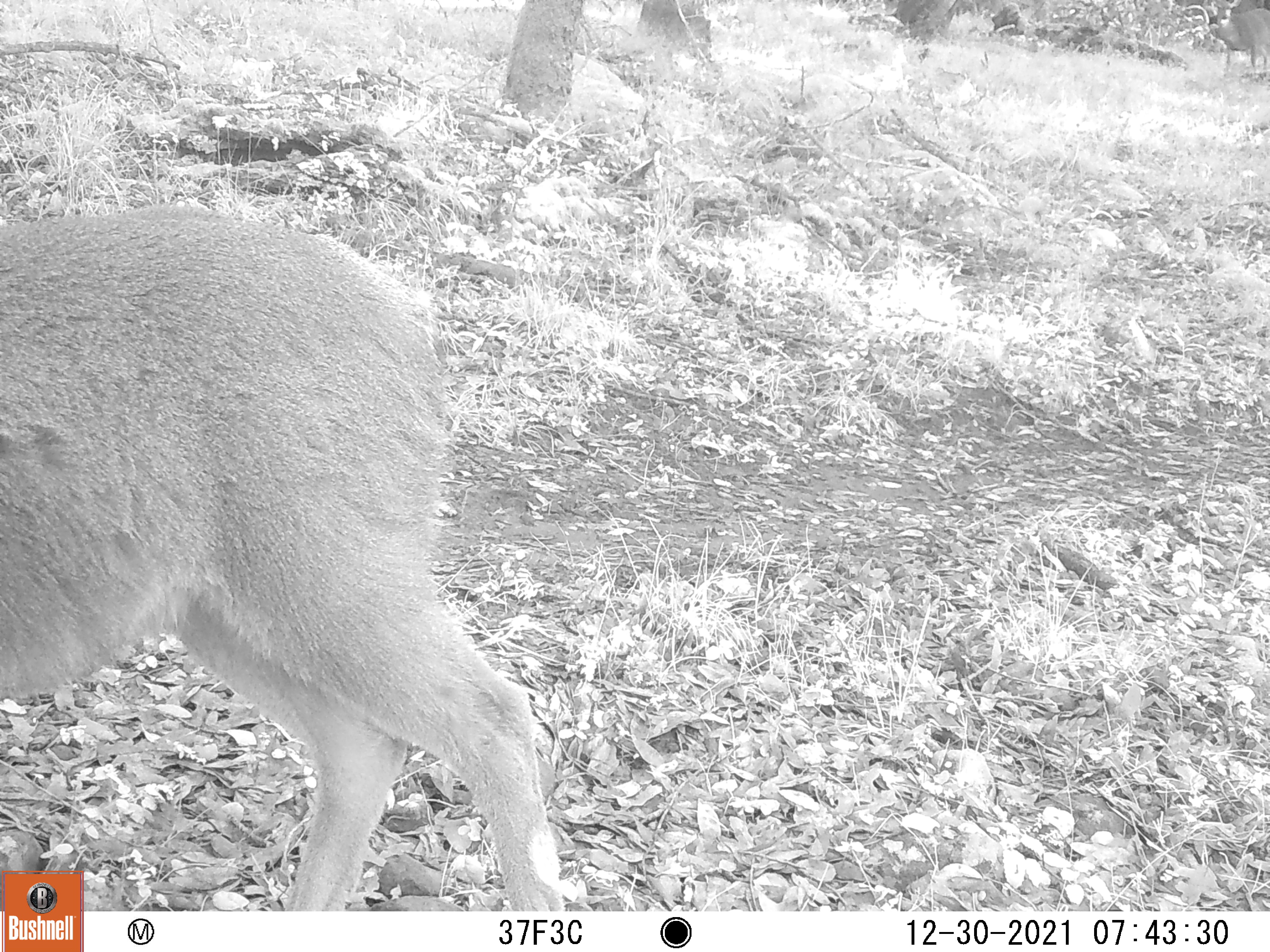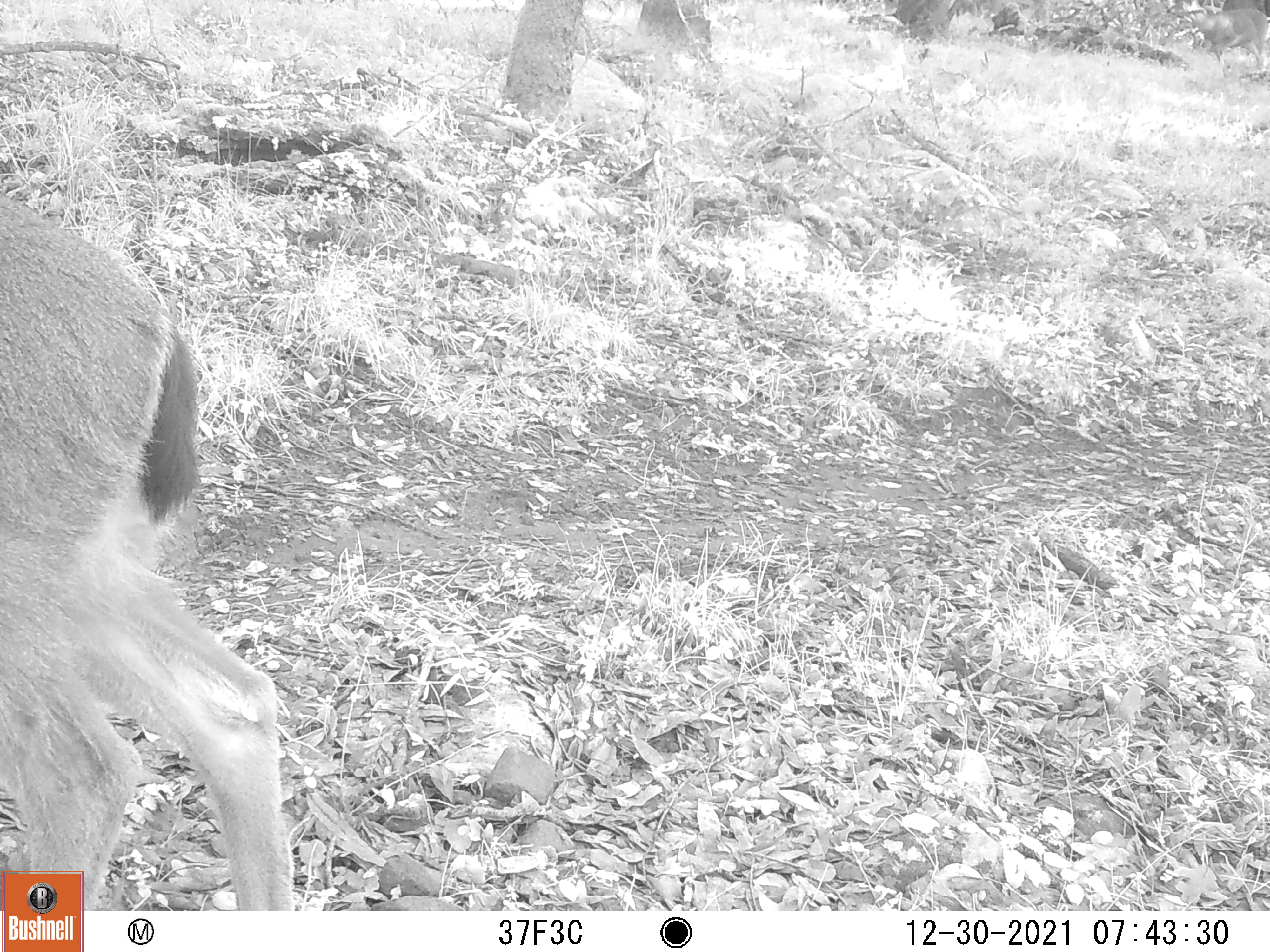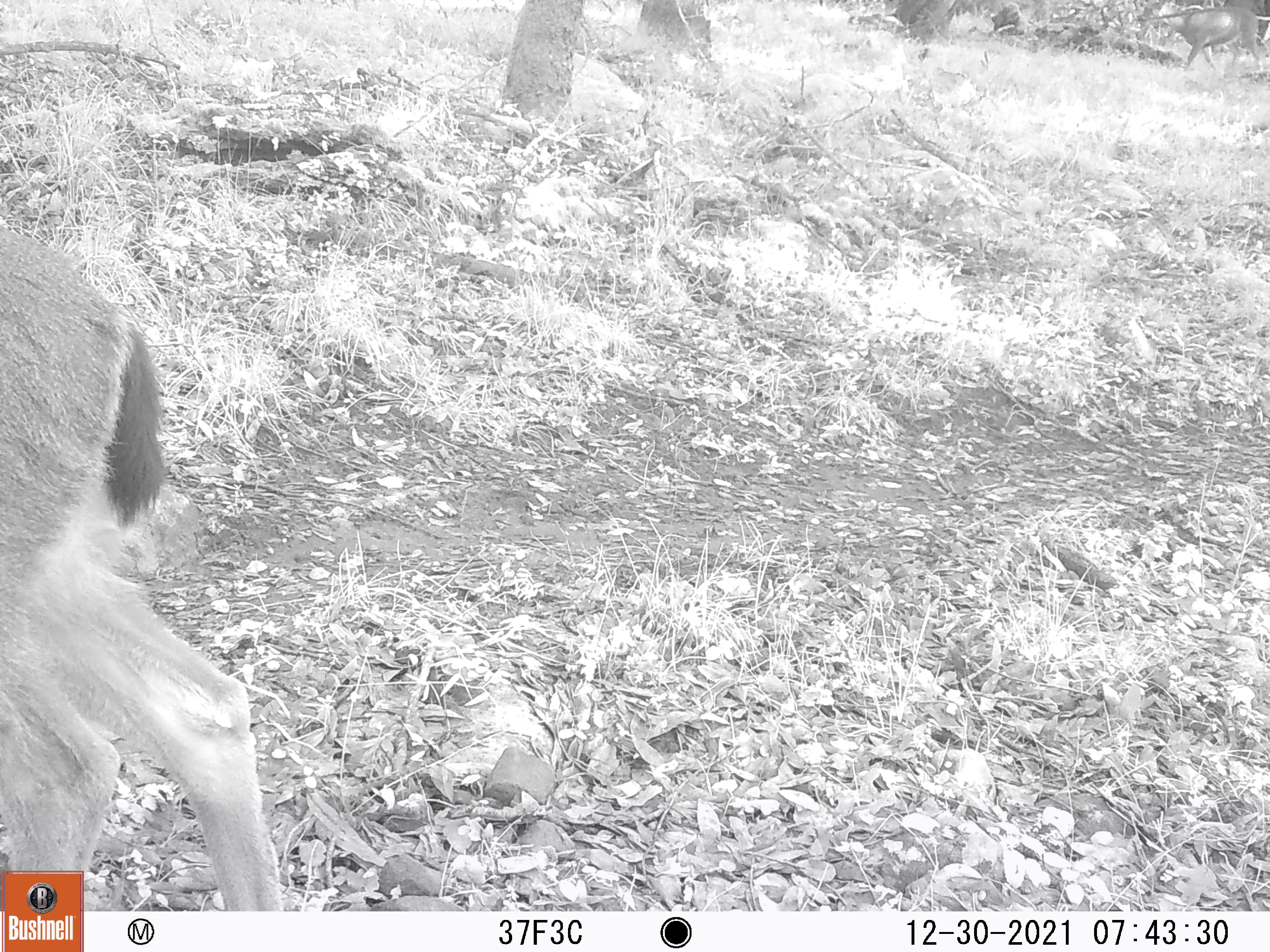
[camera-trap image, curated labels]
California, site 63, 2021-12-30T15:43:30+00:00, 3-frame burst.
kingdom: Animalia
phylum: Chordata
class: Mammalia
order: Artiodactyla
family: Cervidae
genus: Odocoileus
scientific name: Odocoileus hemionus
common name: mule deer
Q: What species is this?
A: Mule deer (Odocoileus hemionus).